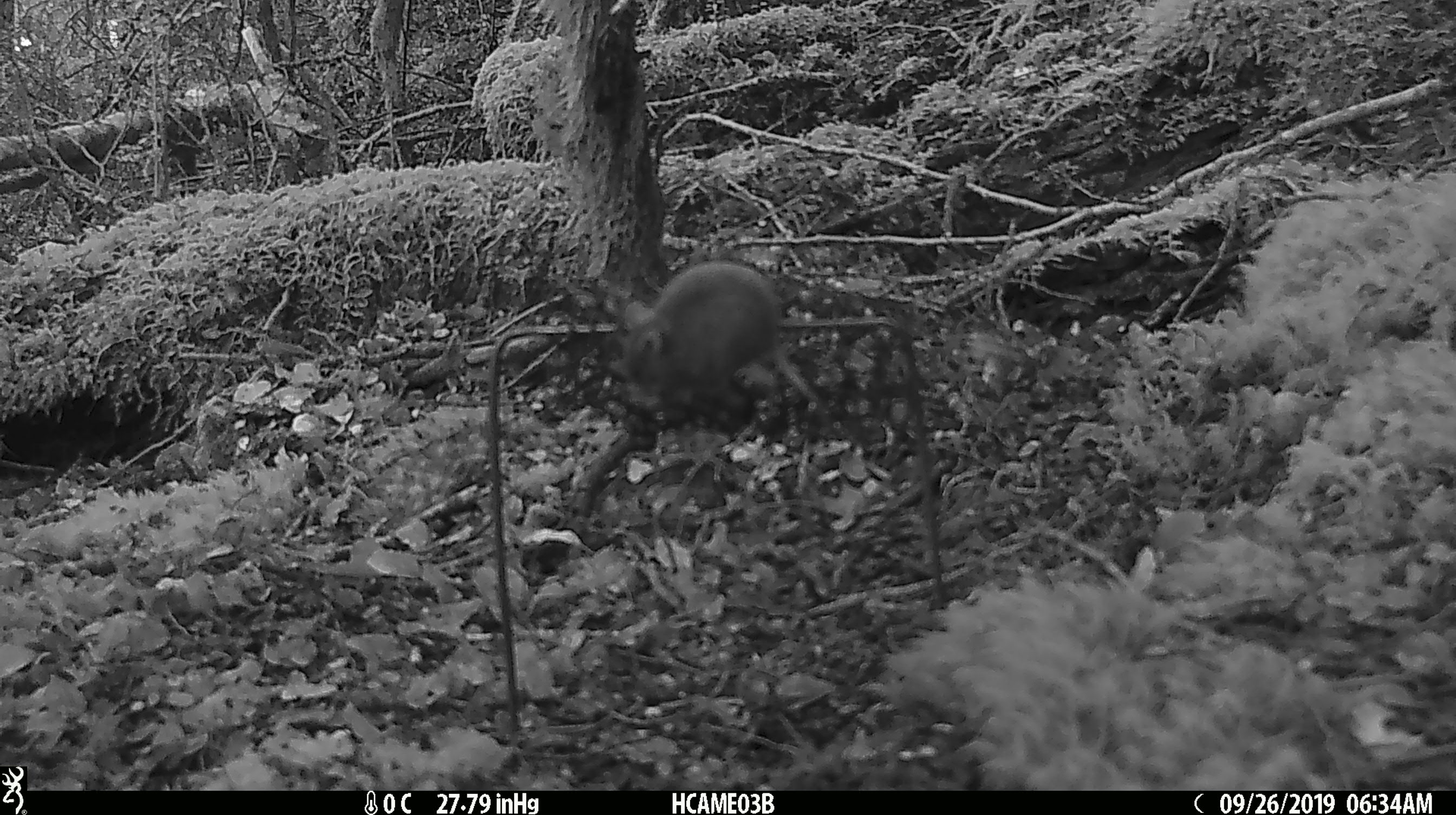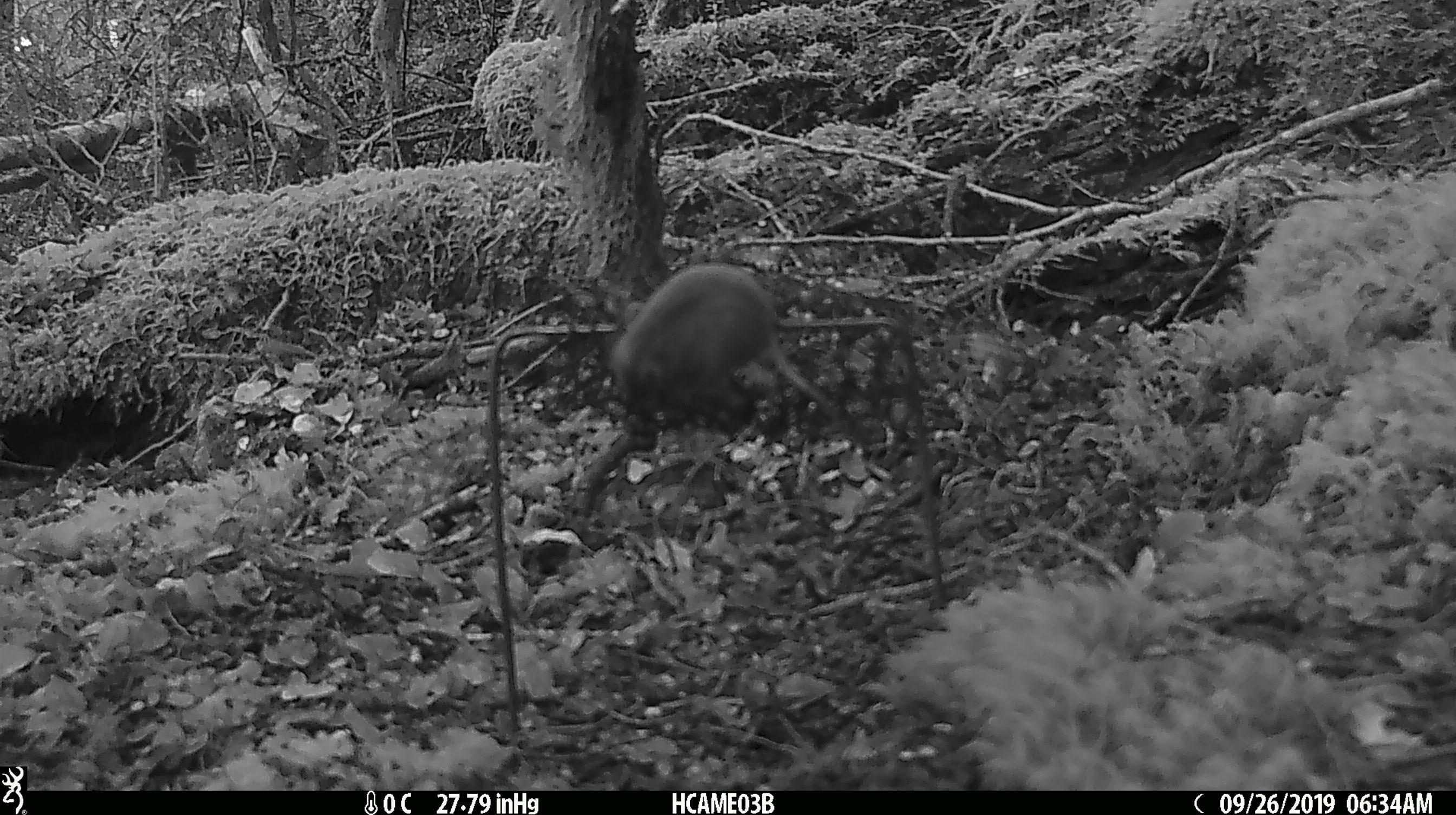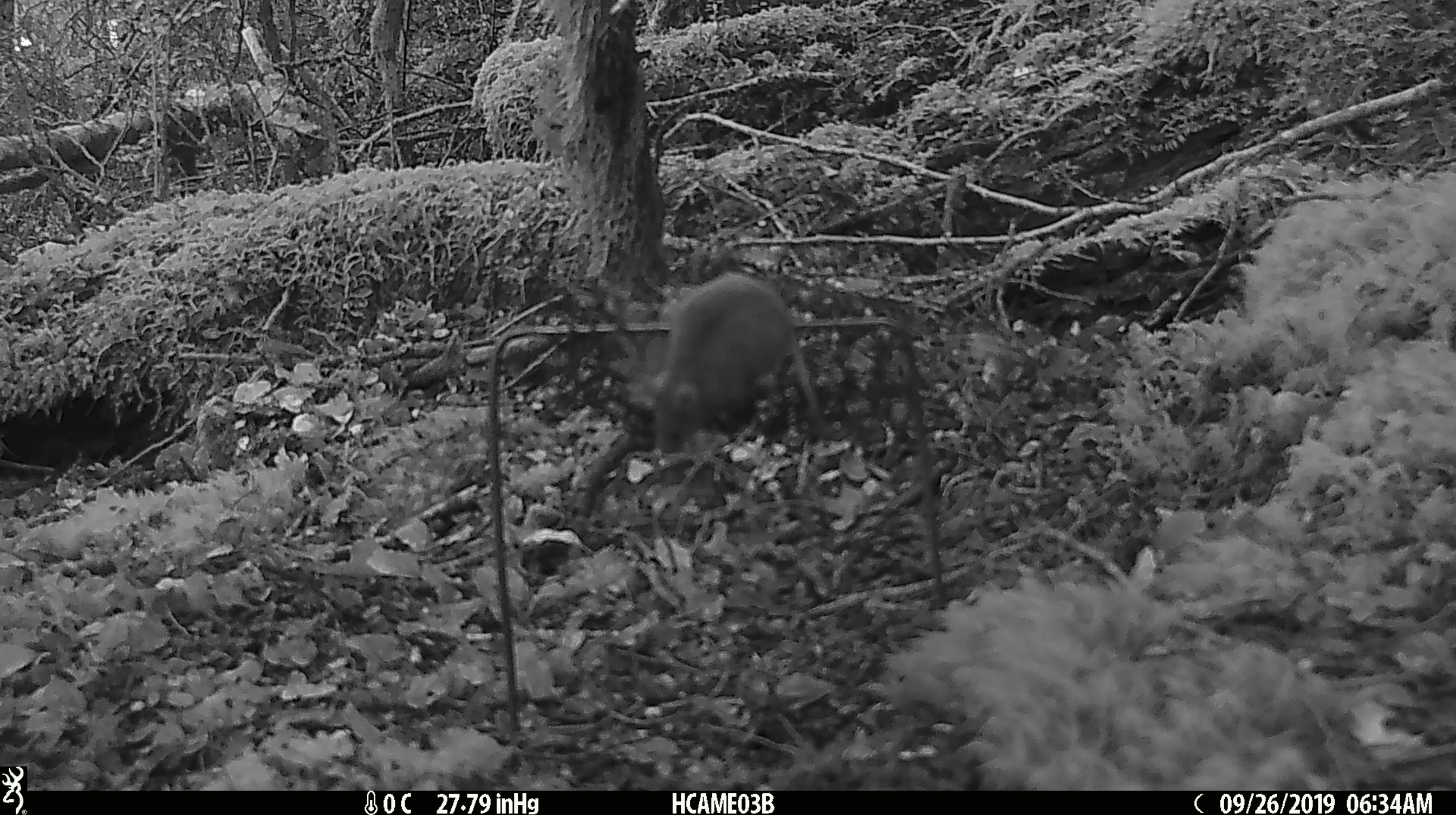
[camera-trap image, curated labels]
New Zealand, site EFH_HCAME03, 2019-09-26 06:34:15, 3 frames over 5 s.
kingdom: Animalia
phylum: Chordata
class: Mammalia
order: Rodentia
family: Muridae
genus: Mus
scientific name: Mus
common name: mouse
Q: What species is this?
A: Mouse (Mus).